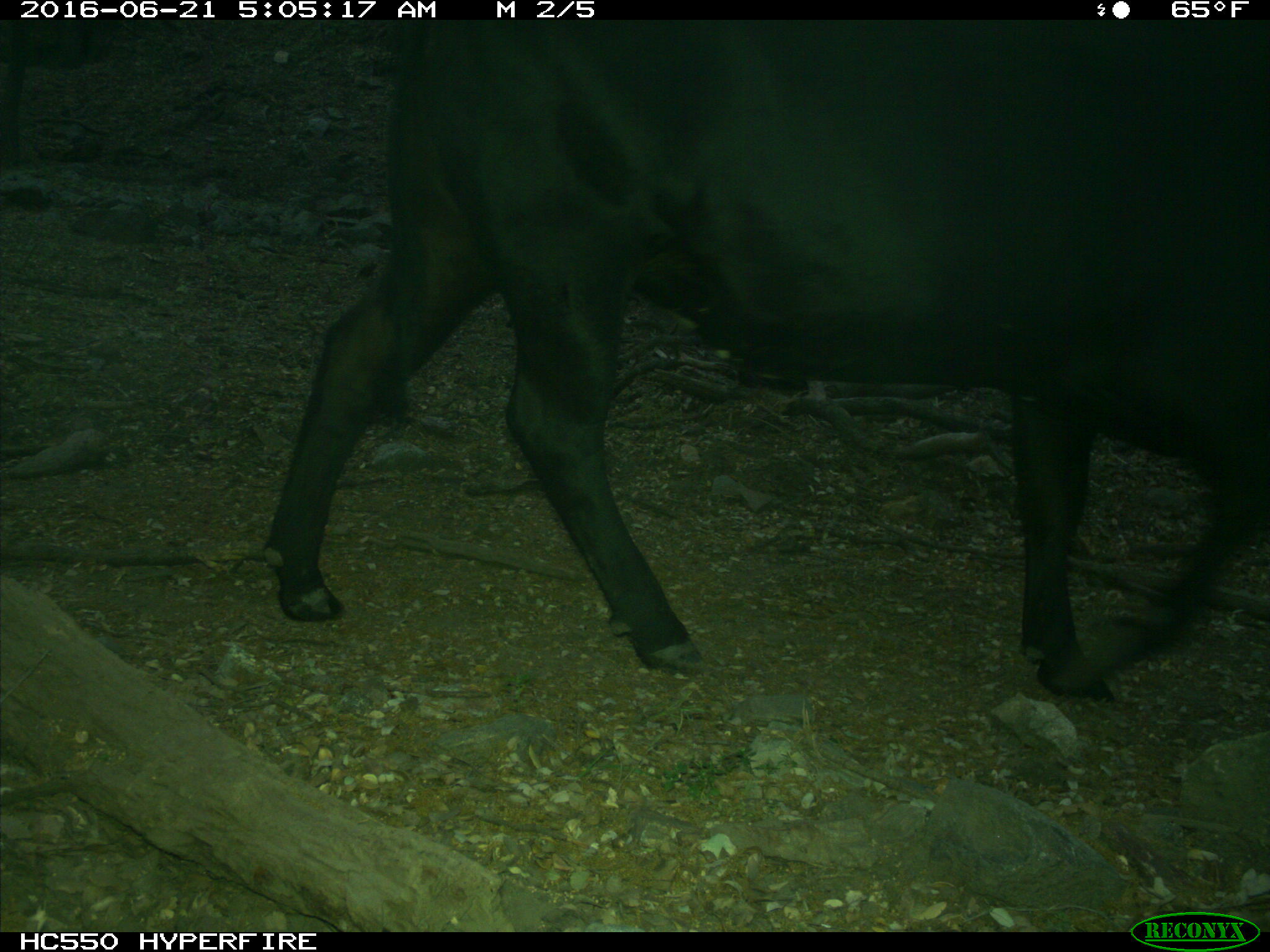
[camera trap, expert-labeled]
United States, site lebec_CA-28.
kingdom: Animalia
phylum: Chordata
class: Mammalia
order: Artiodactyla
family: Bovidae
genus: Bos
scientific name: Bos taurus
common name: domestic cow